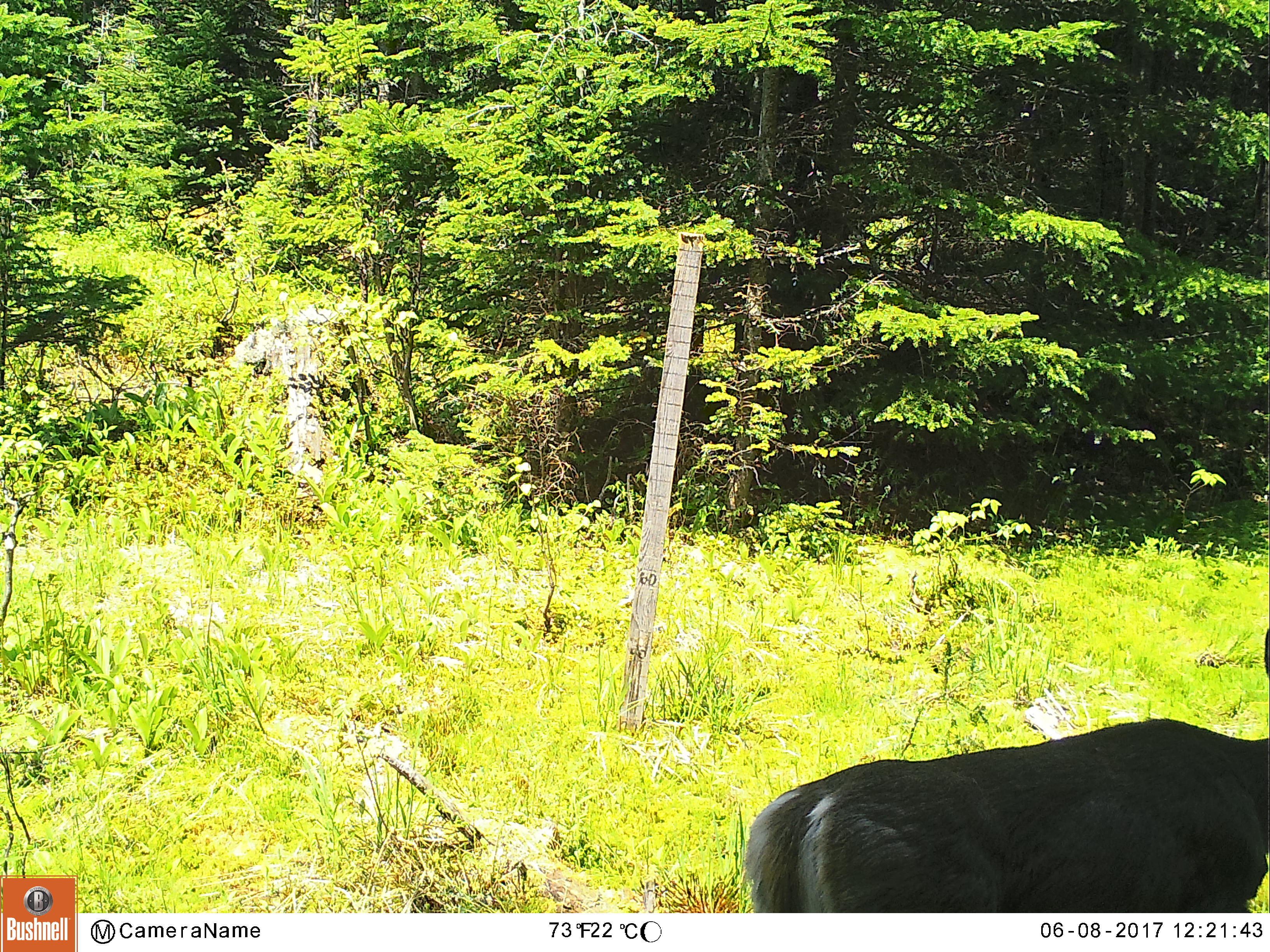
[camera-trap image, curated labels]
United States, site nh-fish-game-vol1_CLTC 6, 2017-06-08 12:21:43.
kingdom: Animalia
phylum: Chordata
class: Mammalia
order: Artiodactyla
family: Cervidae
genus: Odocoileus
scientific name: Odocoileus virginianus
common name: white-tailed deer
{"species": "white-tailed deer (Odocoileus virginianus)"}